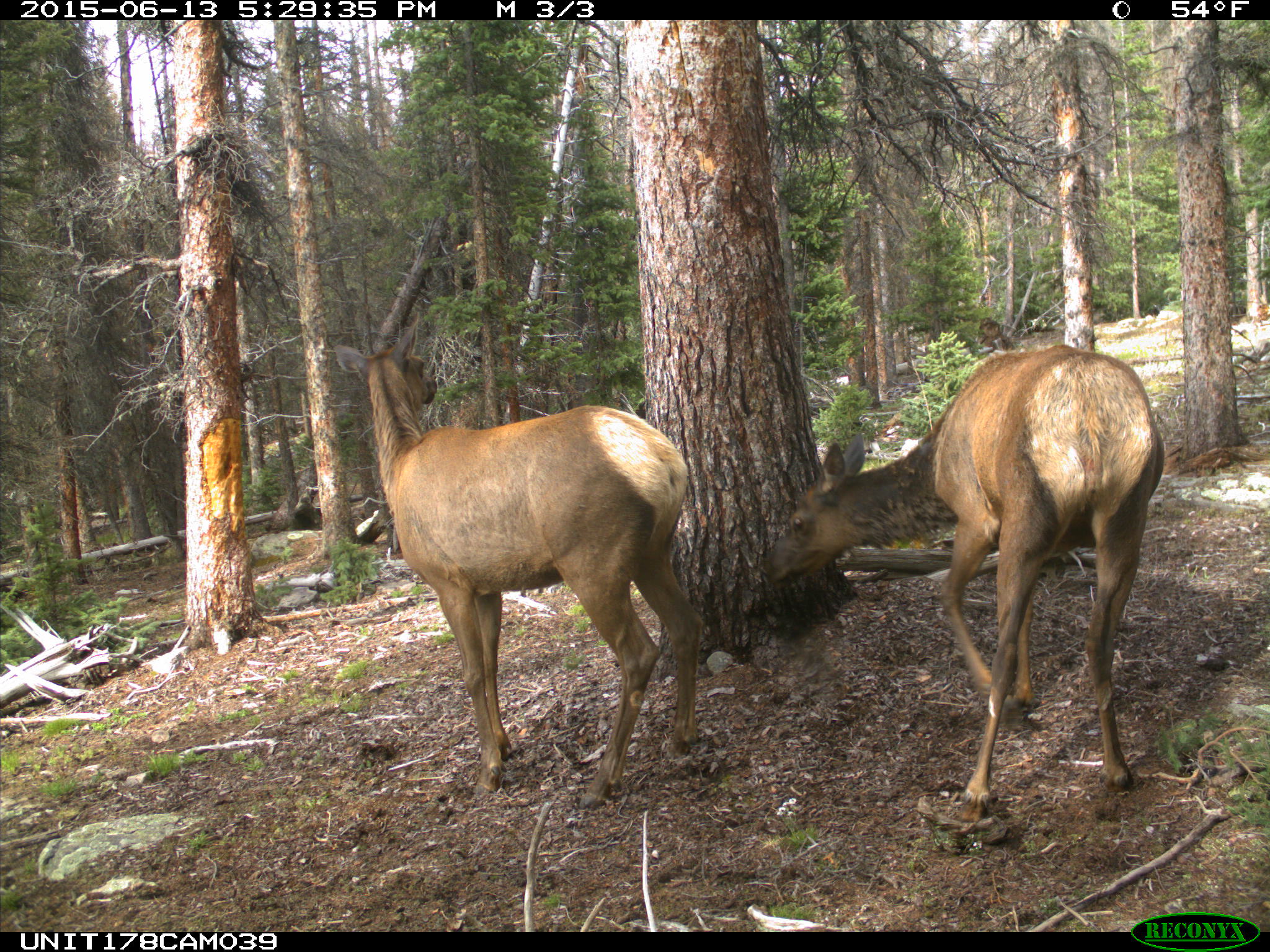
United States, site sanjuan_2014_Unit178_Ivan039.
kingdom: Animalia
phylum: Chordata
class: Mammalia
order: Artiodactyla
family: Cervidae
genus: Cervus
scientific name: Cervus elaphus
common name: red deer